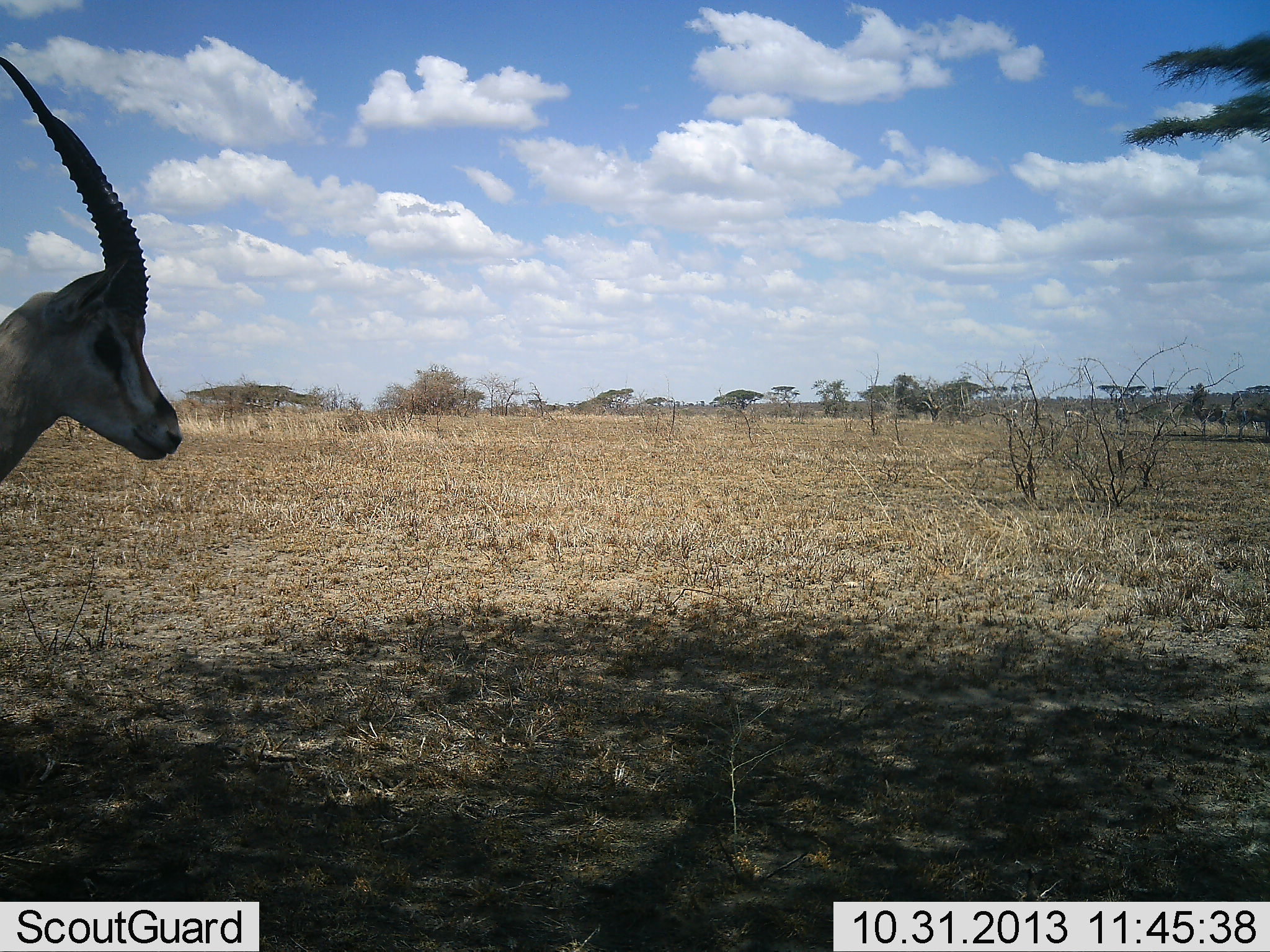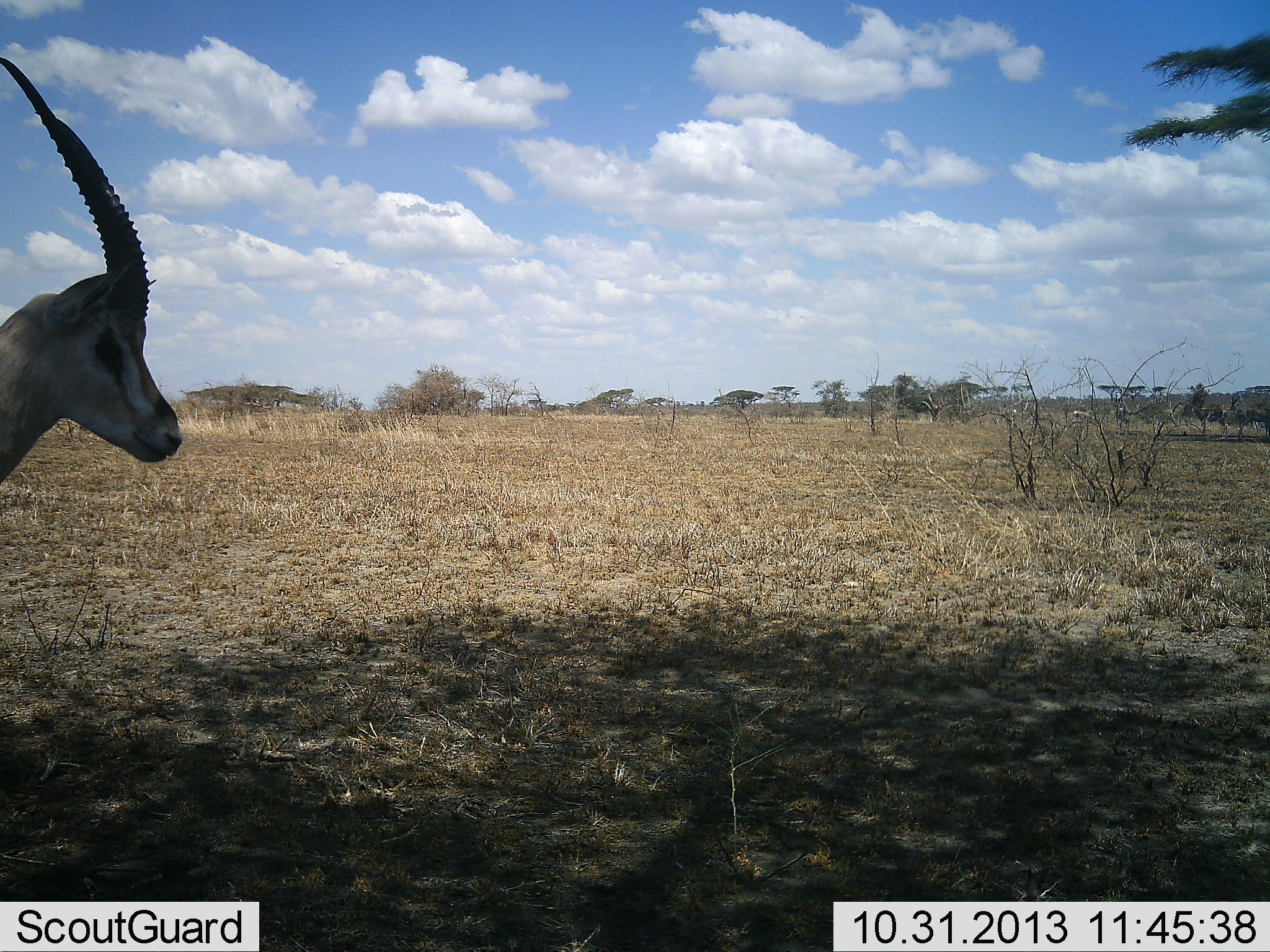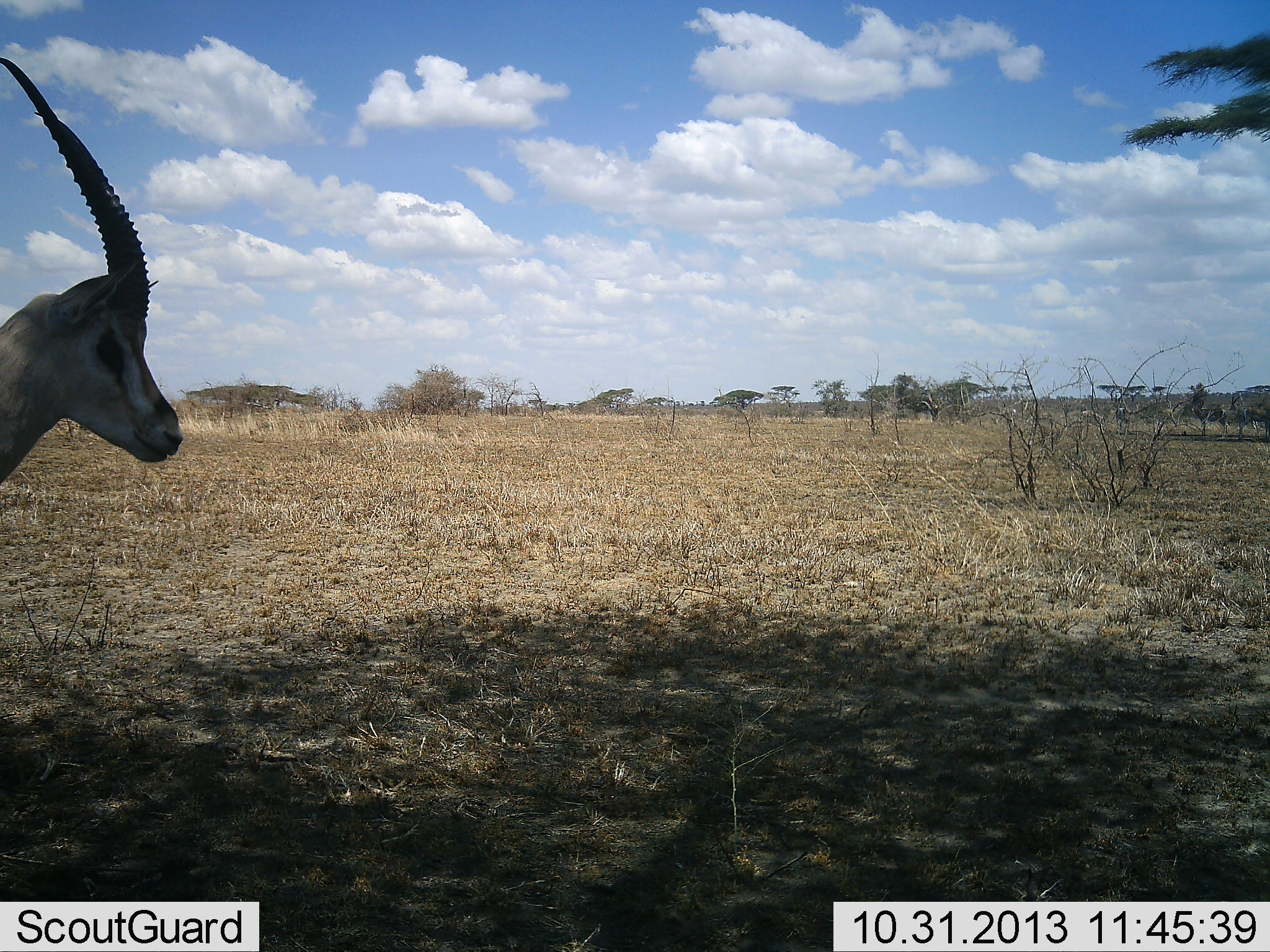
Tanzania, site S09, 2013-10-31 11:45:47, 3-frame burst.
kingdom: Animalia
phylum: Chordata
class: Mammalia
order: Artiodactyla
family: Bovidae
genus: Nanger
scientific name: Nanger granti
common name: grant's gazelle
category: gazellegrants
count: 1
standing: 86%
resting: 5%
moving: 9%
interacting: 0%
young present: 0%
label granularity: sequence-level